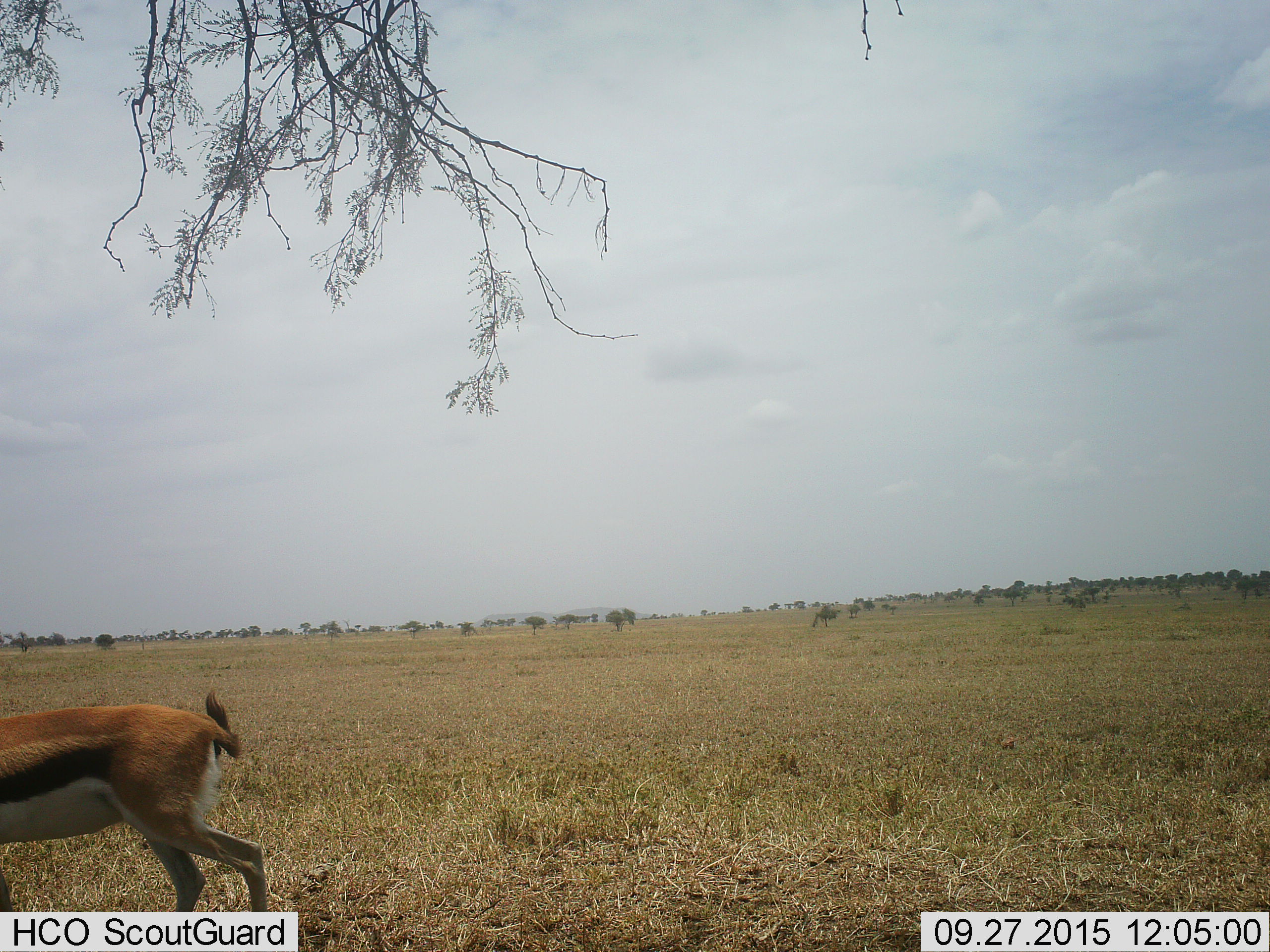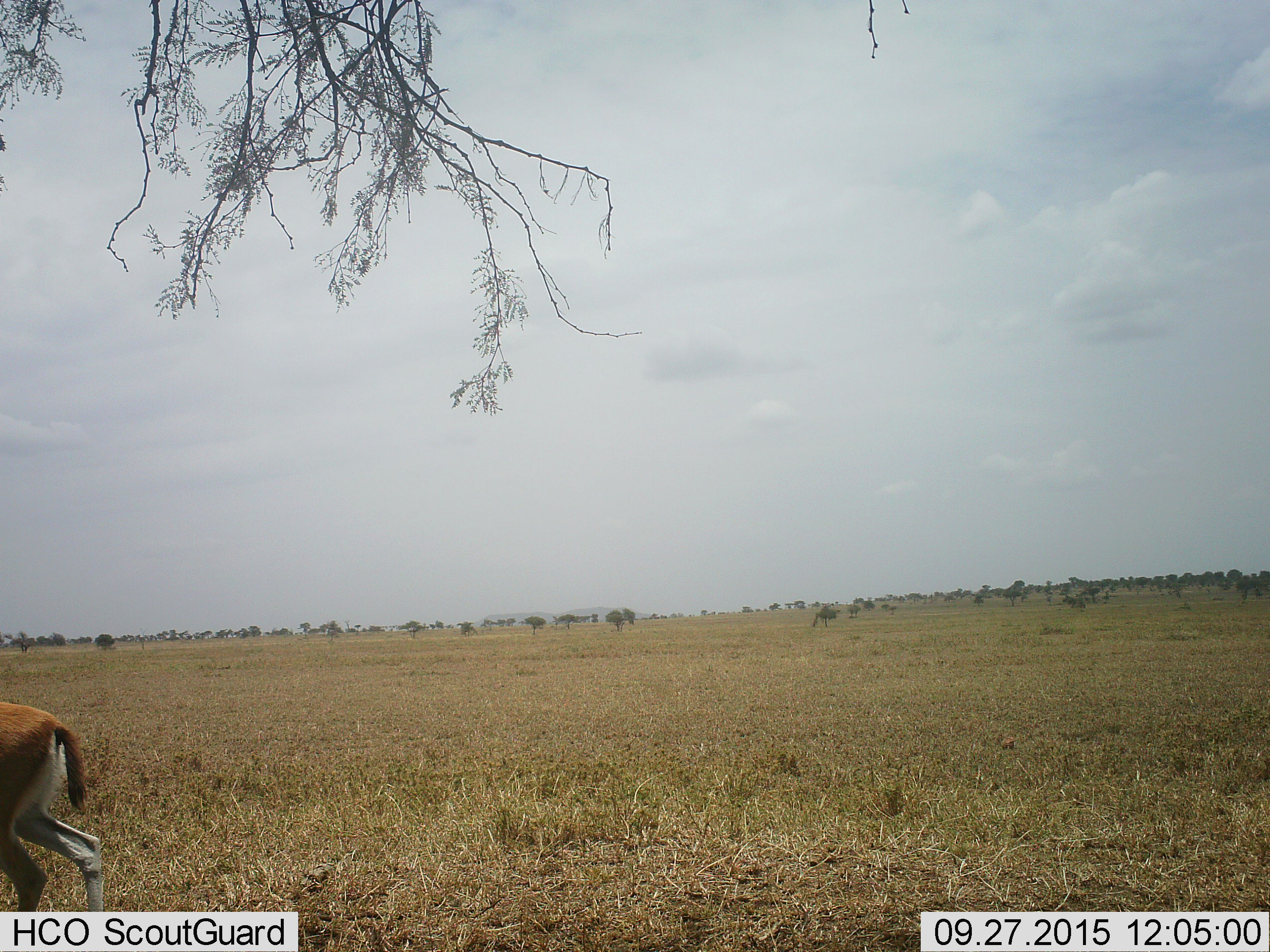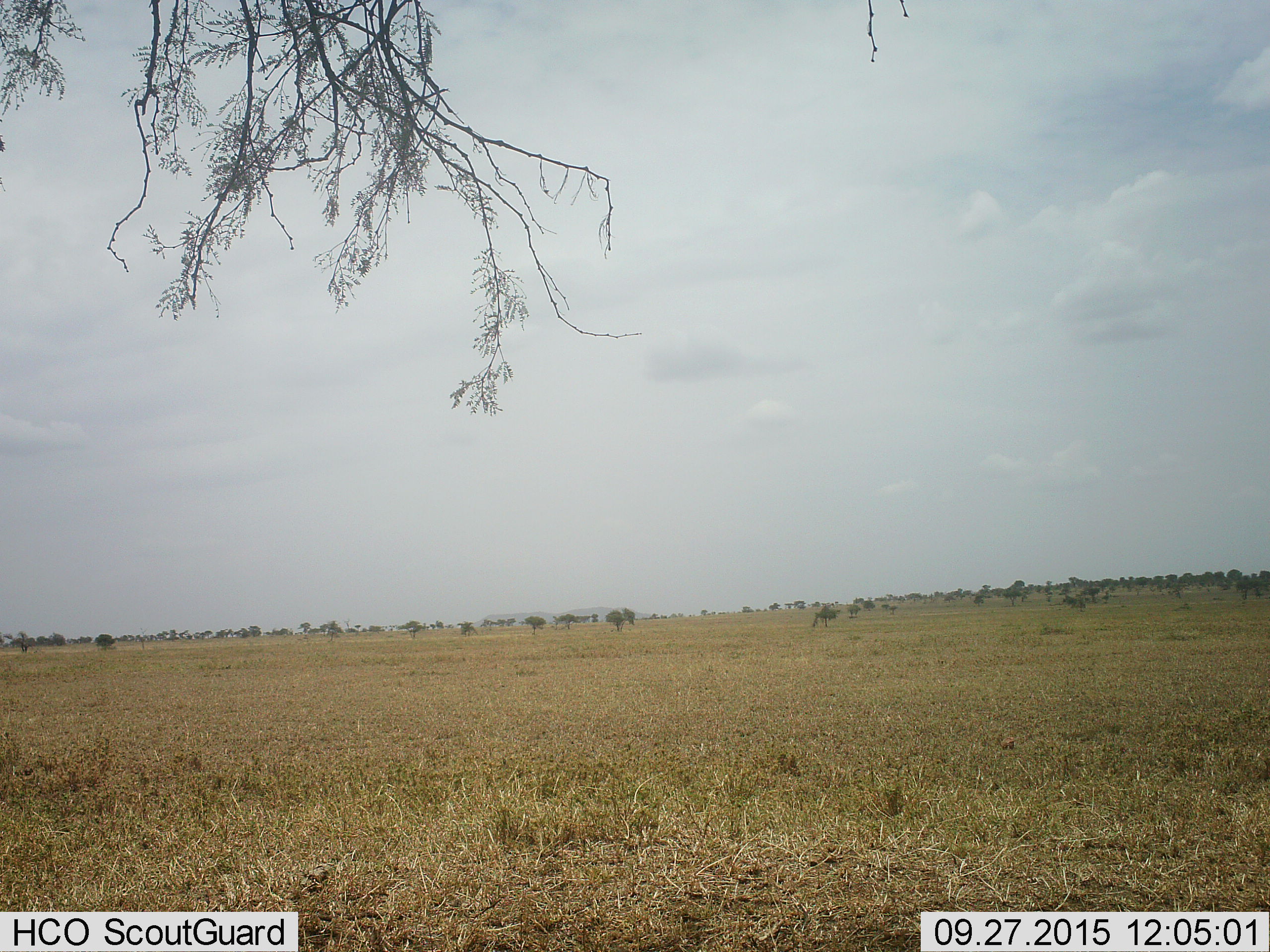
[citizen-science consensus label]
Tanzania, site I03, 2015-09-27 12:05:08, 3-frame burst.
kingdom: Animalia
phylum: Chordata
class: Mammalia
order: Artiodactyla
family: Bovidae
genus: Eudorcas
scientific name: Eudorcas thomsonii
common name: thomson's gazelle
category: gazellethomsons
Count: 1.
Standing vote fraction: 10%.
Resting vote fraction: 0%.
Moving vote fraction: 90%.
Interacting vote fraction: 0%.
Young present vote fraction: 0%.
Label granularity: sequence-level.